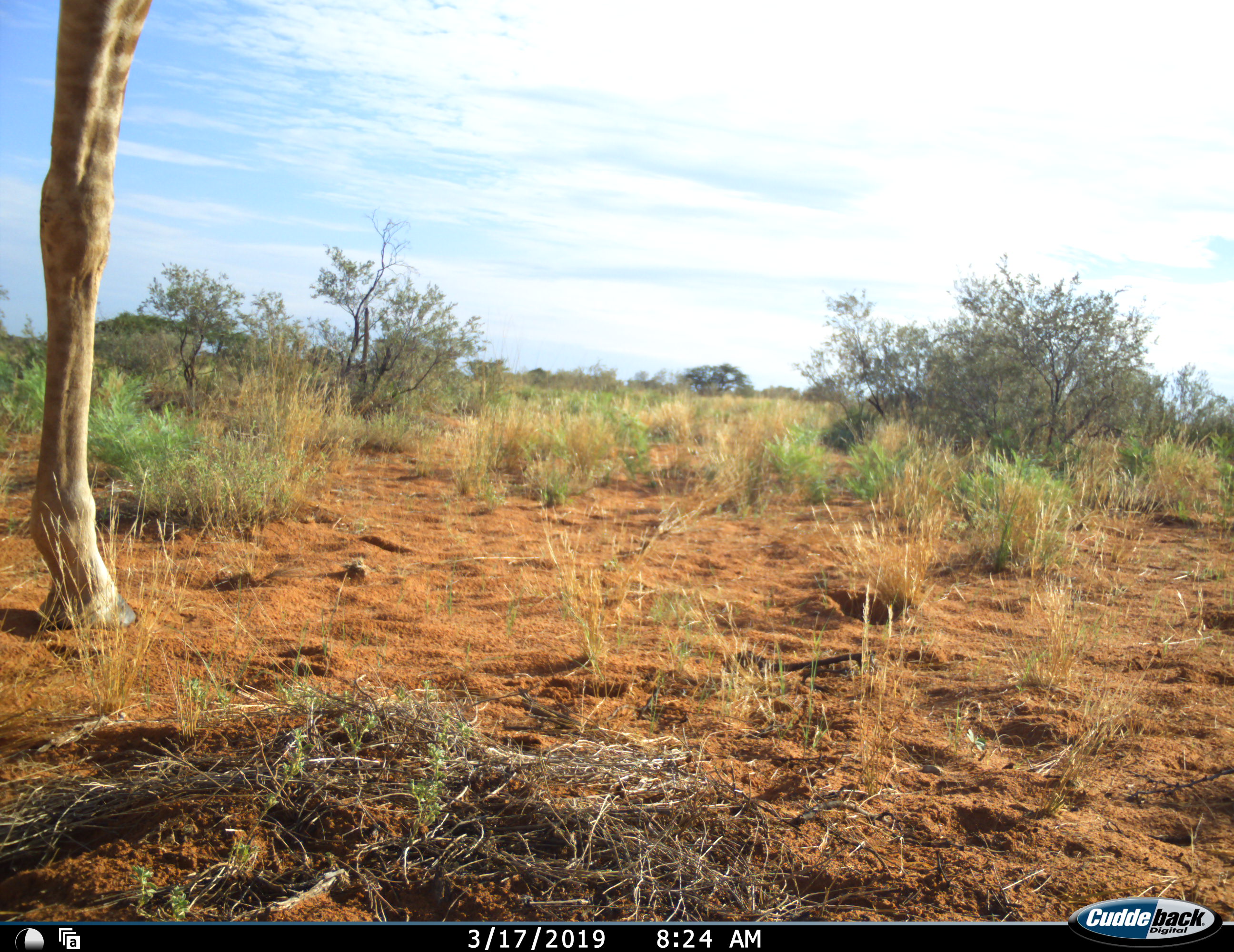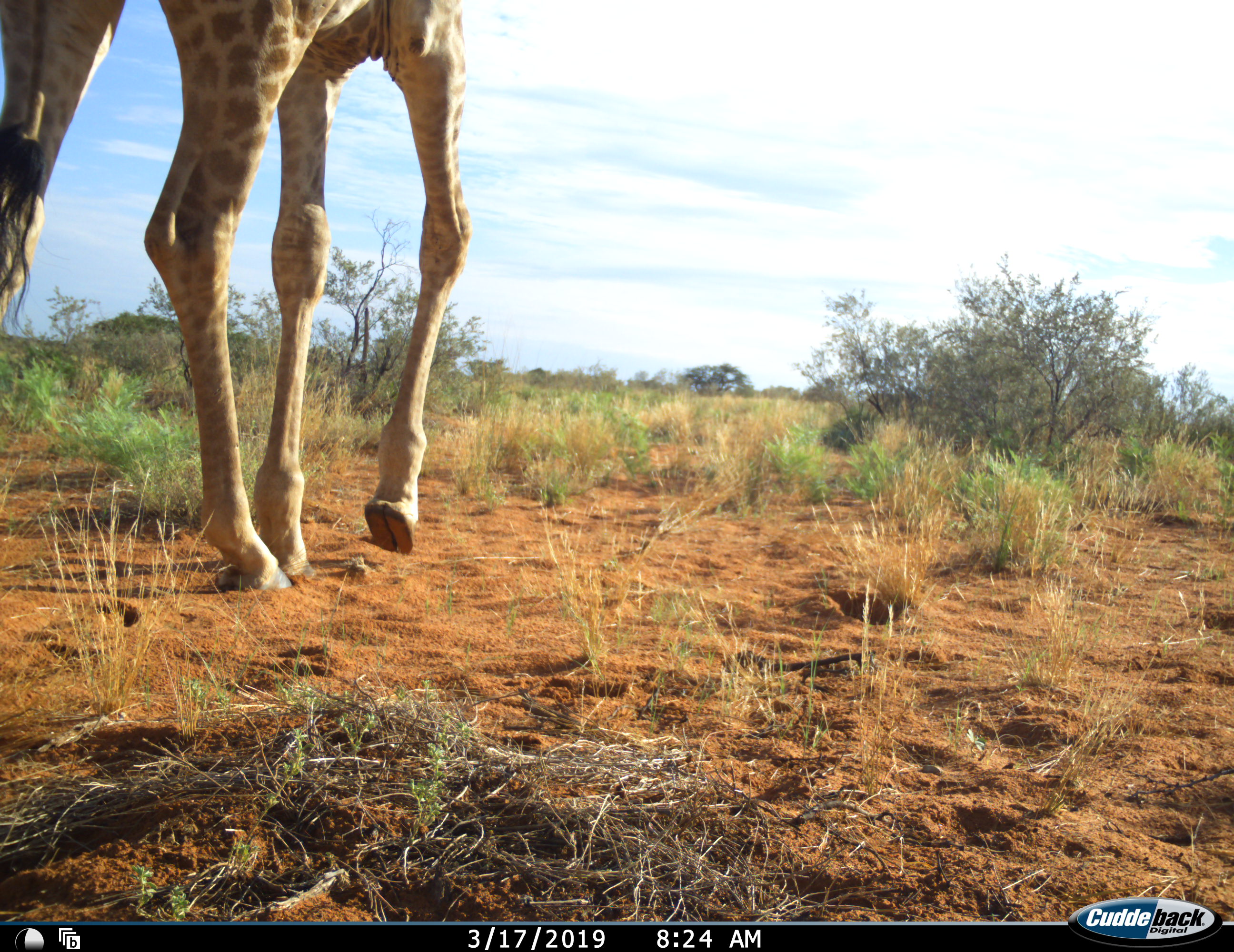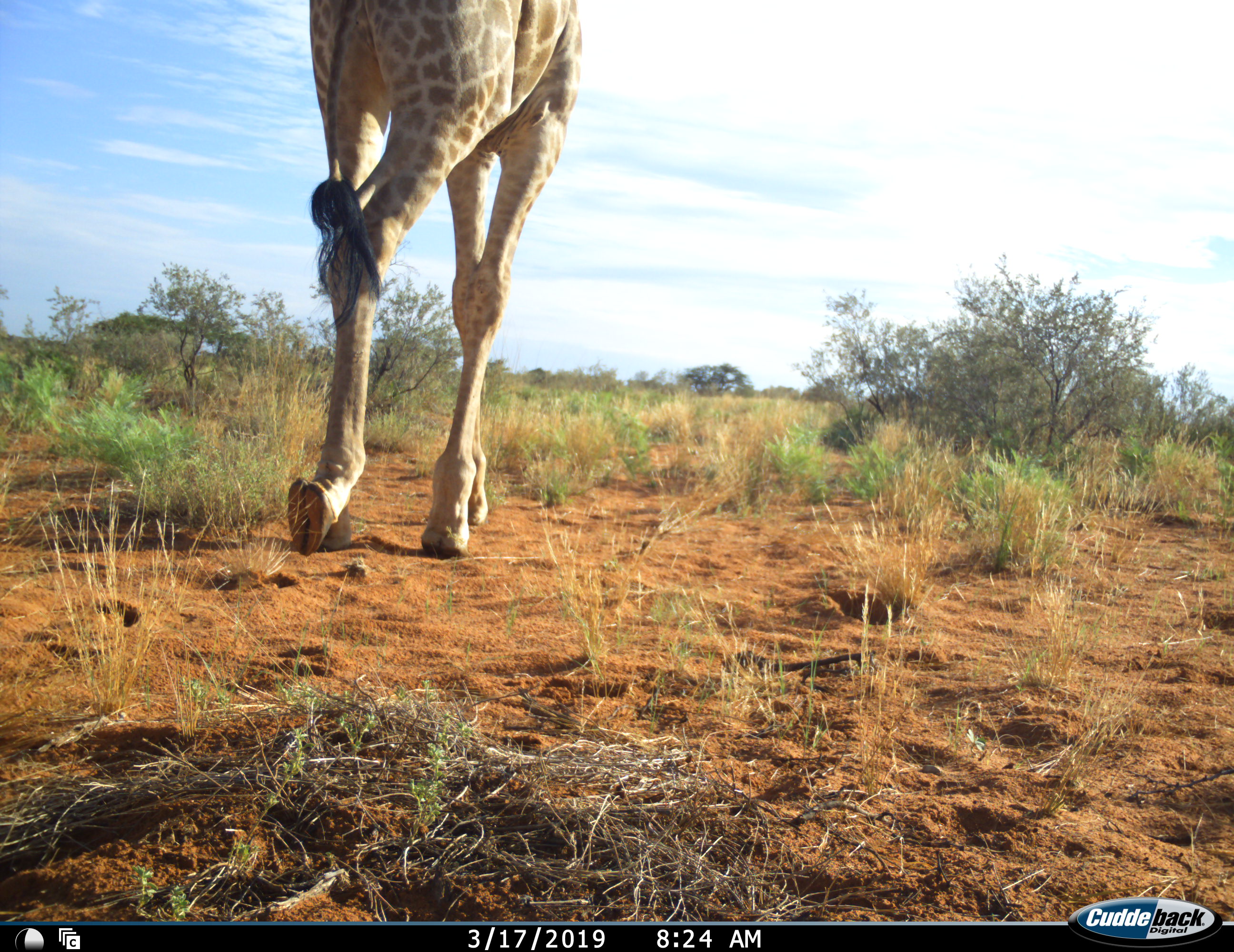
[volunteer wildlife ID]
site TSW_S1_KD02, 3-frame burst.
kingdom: Animalia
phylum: Chordata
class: Mammalia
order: Artiodactyla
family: Giraffidae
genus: Giraffa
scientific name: Giraffa camelopardalis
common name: giraffe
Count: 1.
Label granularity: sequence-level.